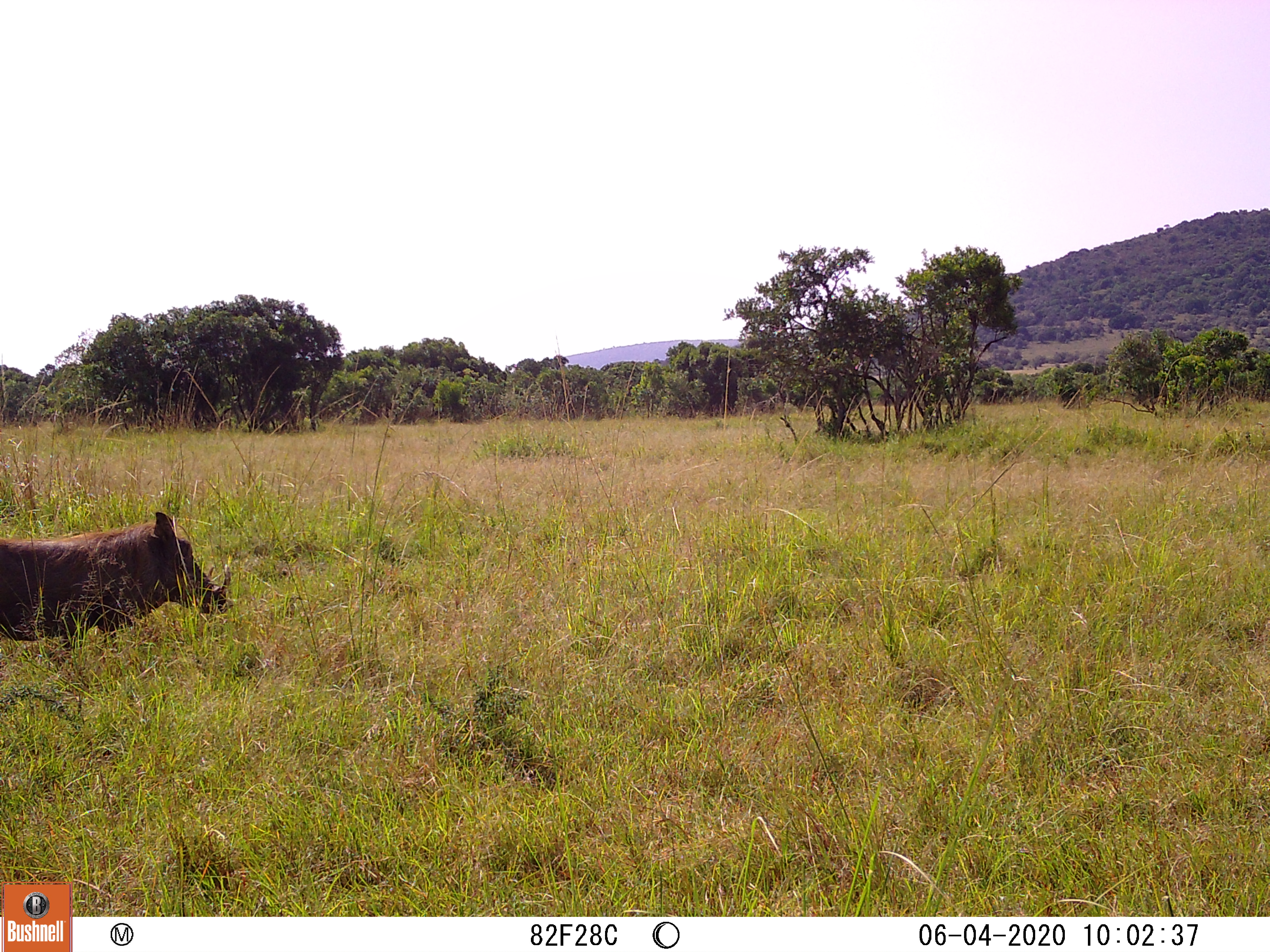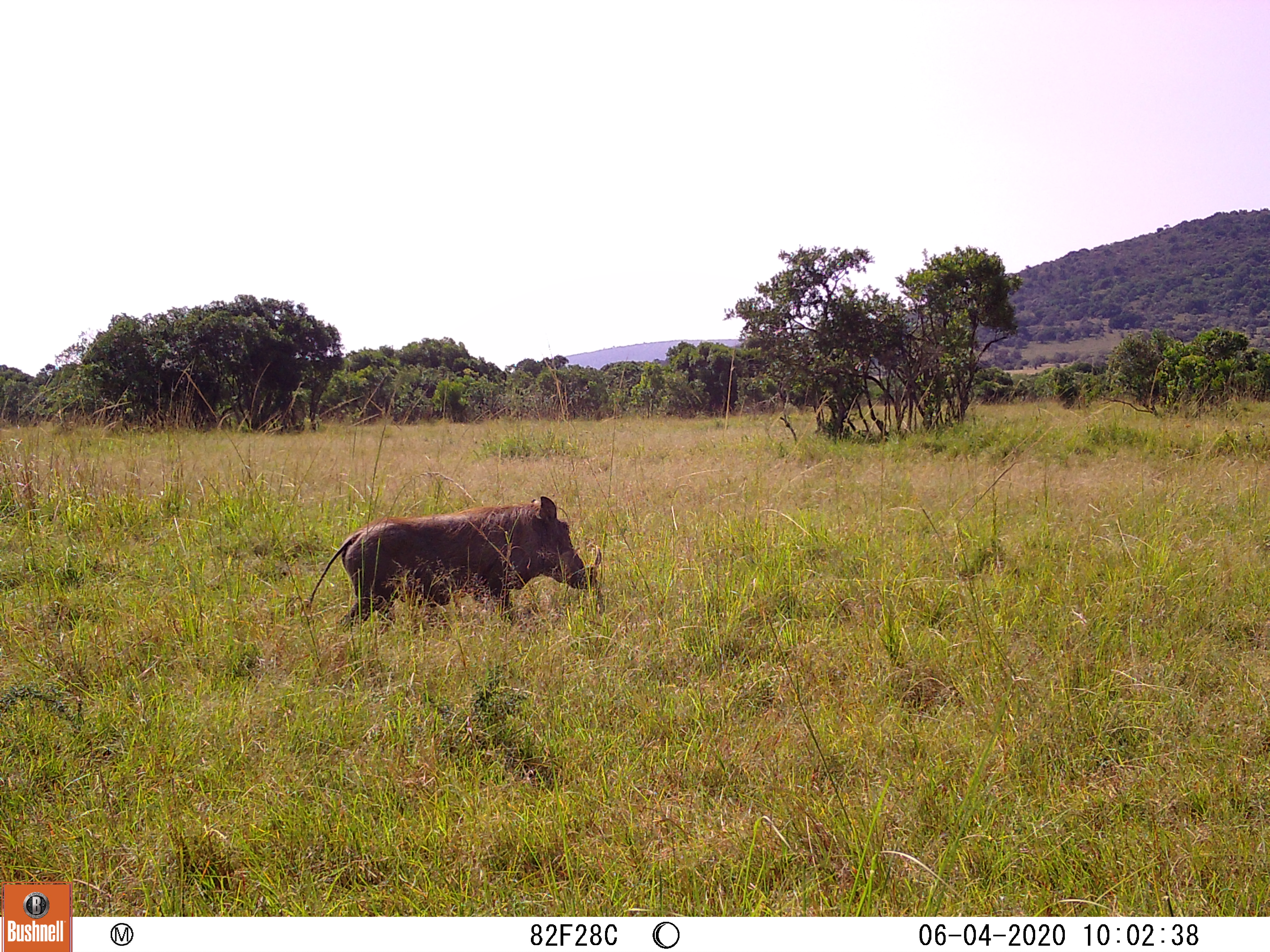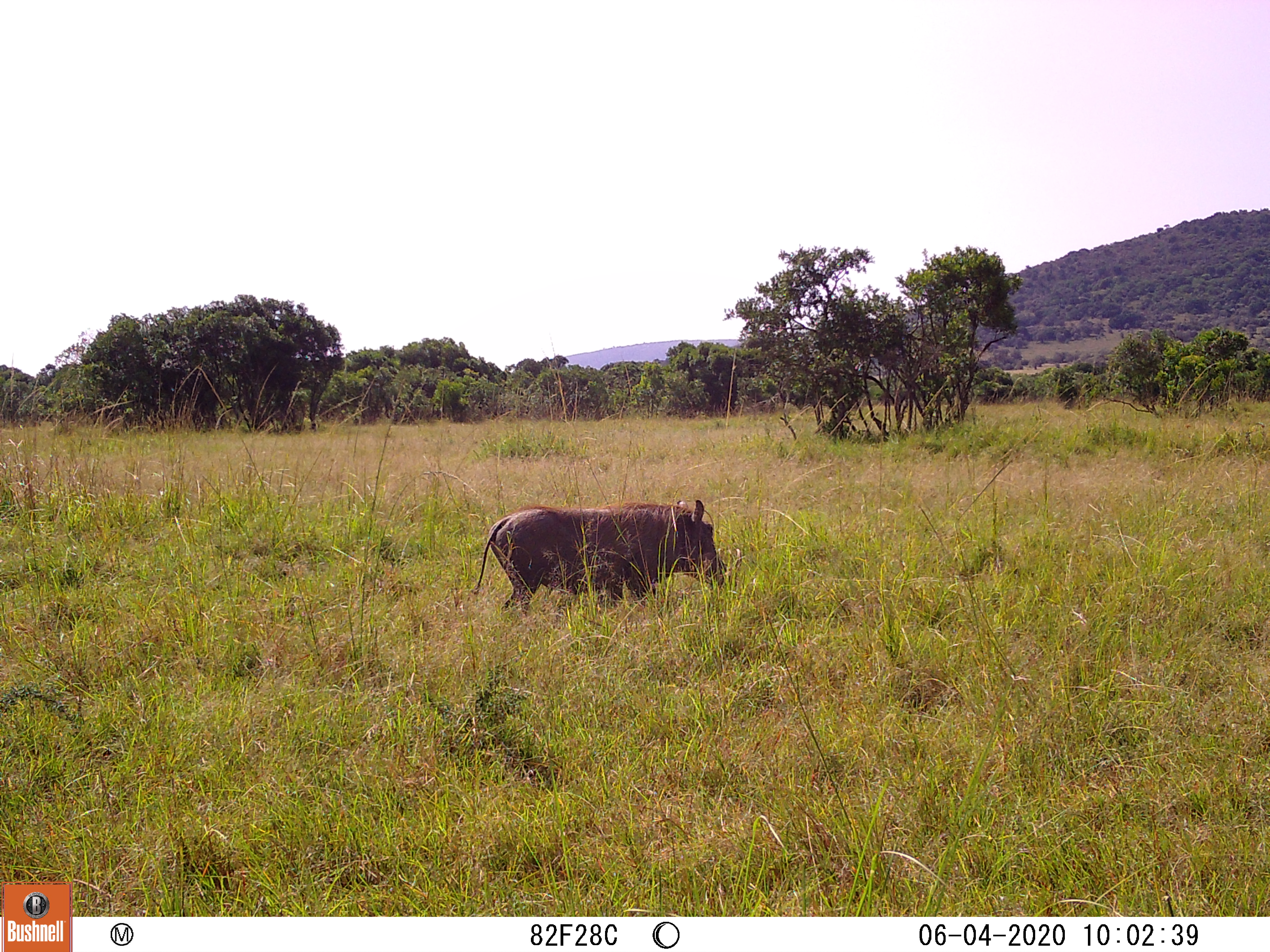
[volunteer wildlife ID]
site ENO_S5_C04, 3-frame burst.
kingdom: Animalia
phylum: Chordata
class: Mammalia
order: Artiodactyla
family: Suidae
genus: Phacochoerus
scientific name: Phacochoerus africanus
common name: warthog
Warthog (Phacochoerus africanus), count 1. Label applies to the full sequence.